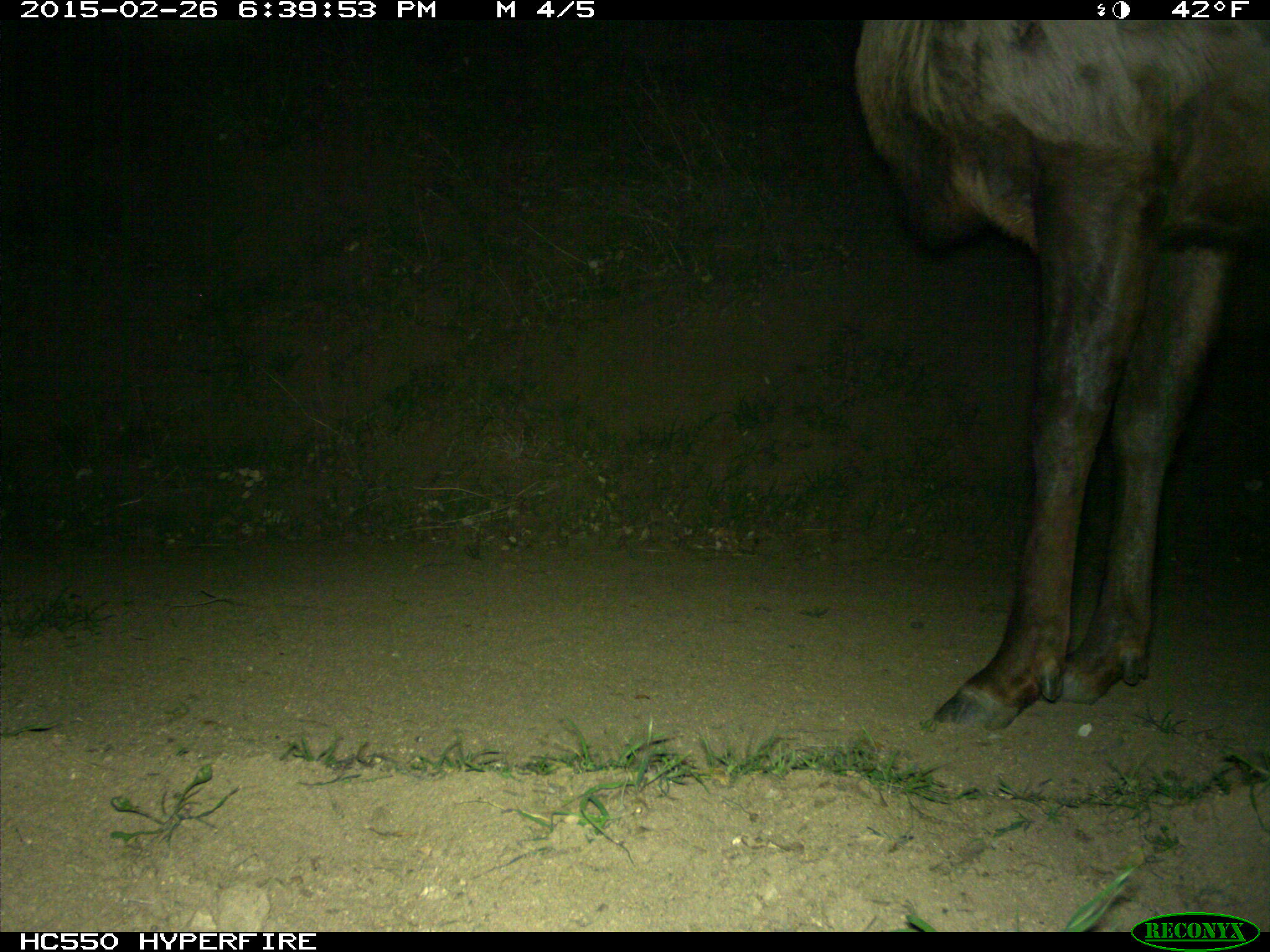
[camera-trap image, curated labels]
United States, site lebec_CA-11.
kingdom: Animalia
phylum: Chordata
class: Mammalia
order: Artiodactyla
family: Cervidae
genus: Cervus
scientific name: Cervus canadensis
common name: elk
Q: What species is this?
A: Cervus canadensis (elk).